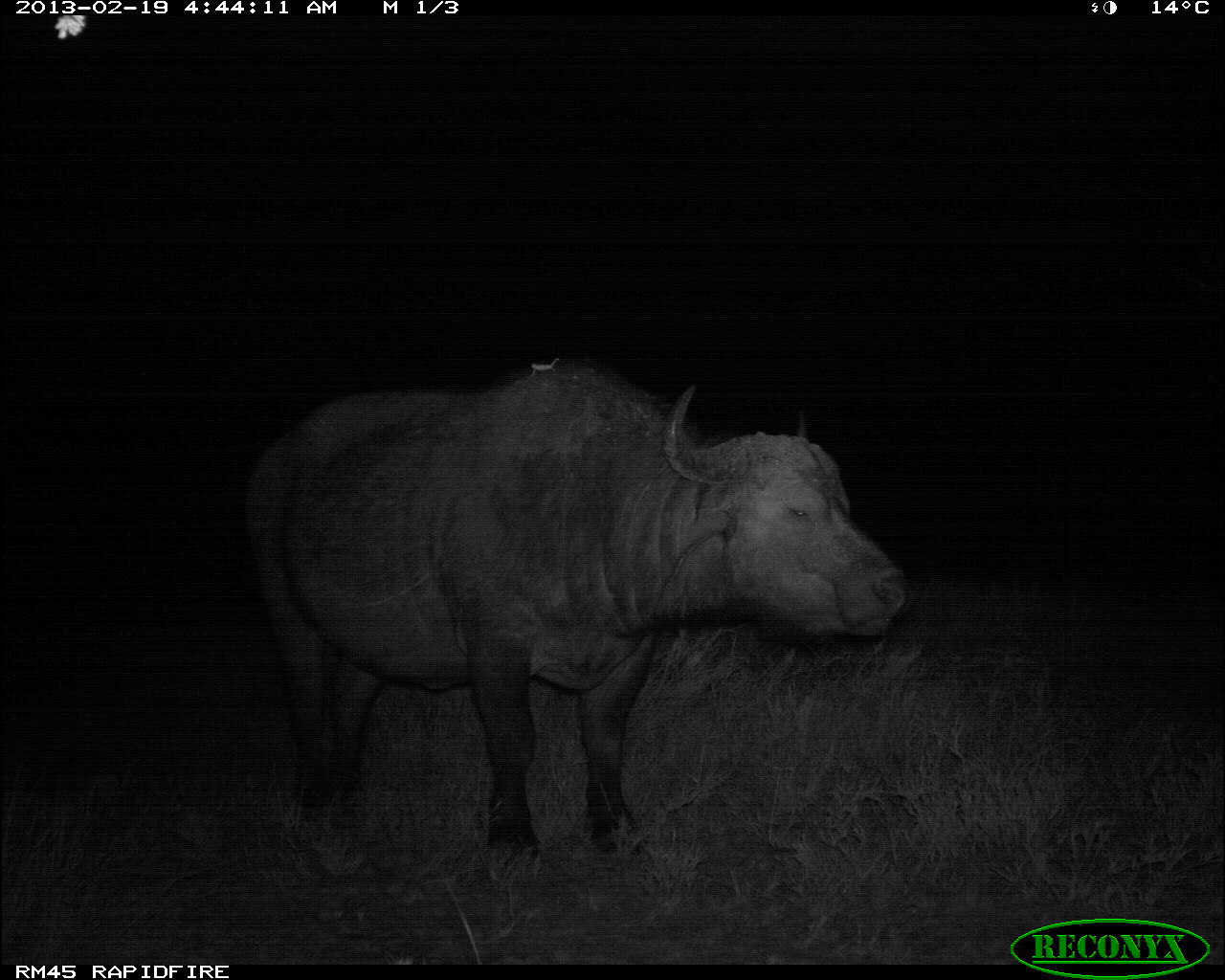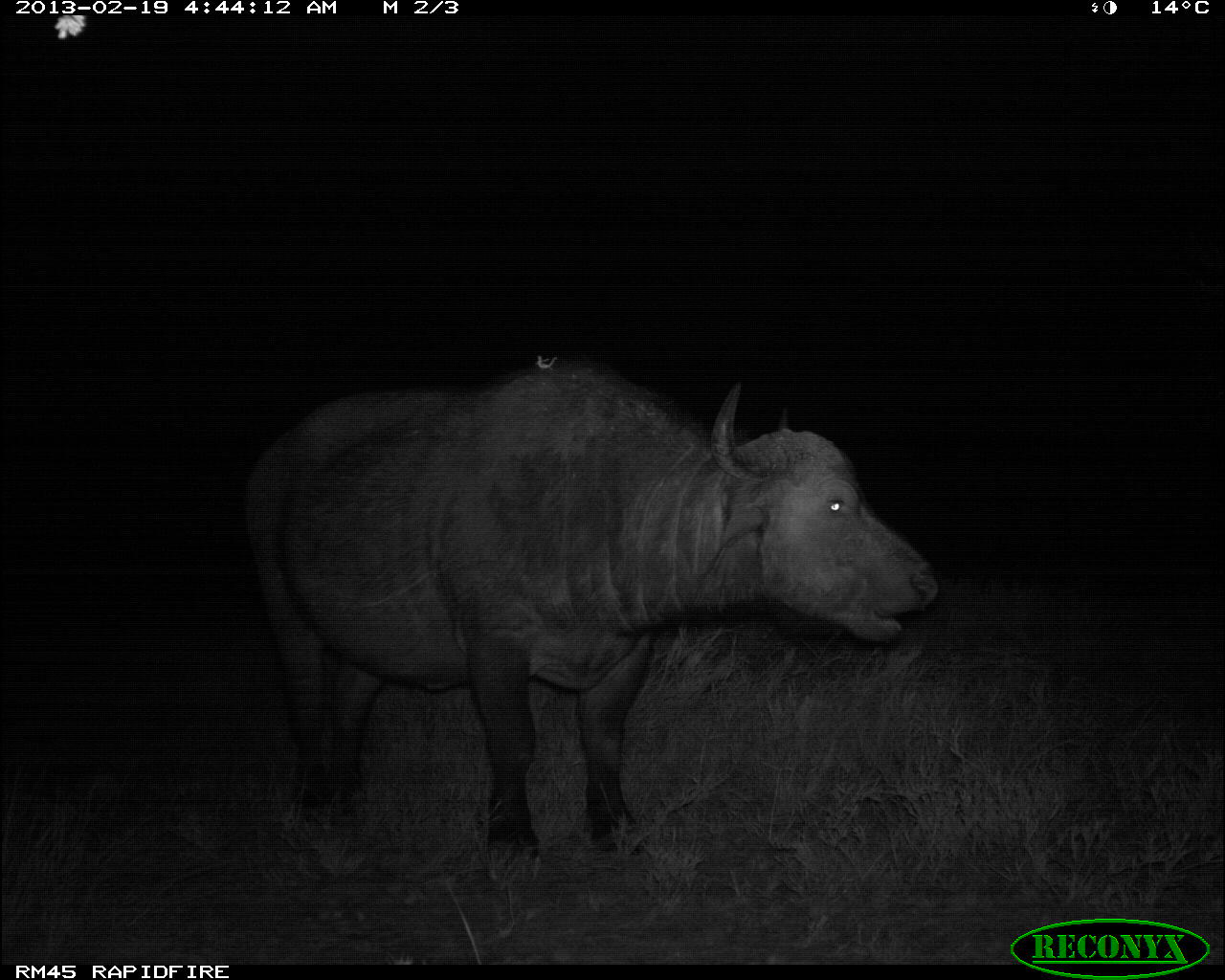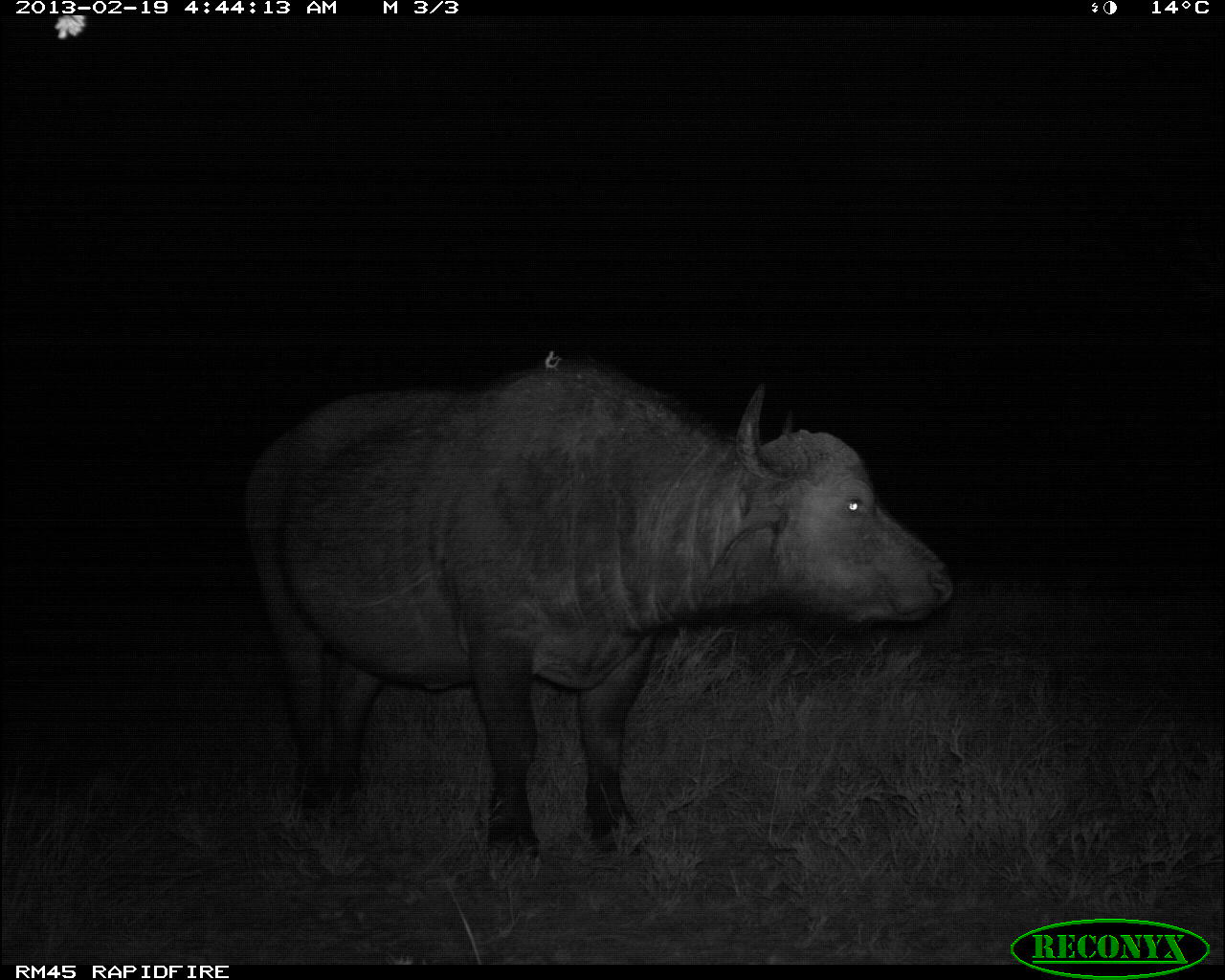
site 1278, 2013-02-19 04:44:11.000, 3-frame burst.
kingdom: Animalia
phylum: Chordata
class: Mammalia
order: Artiodactyla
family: Bovidae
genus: Syncerus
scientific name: Syncerus caffer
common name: african buffalo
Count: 1.